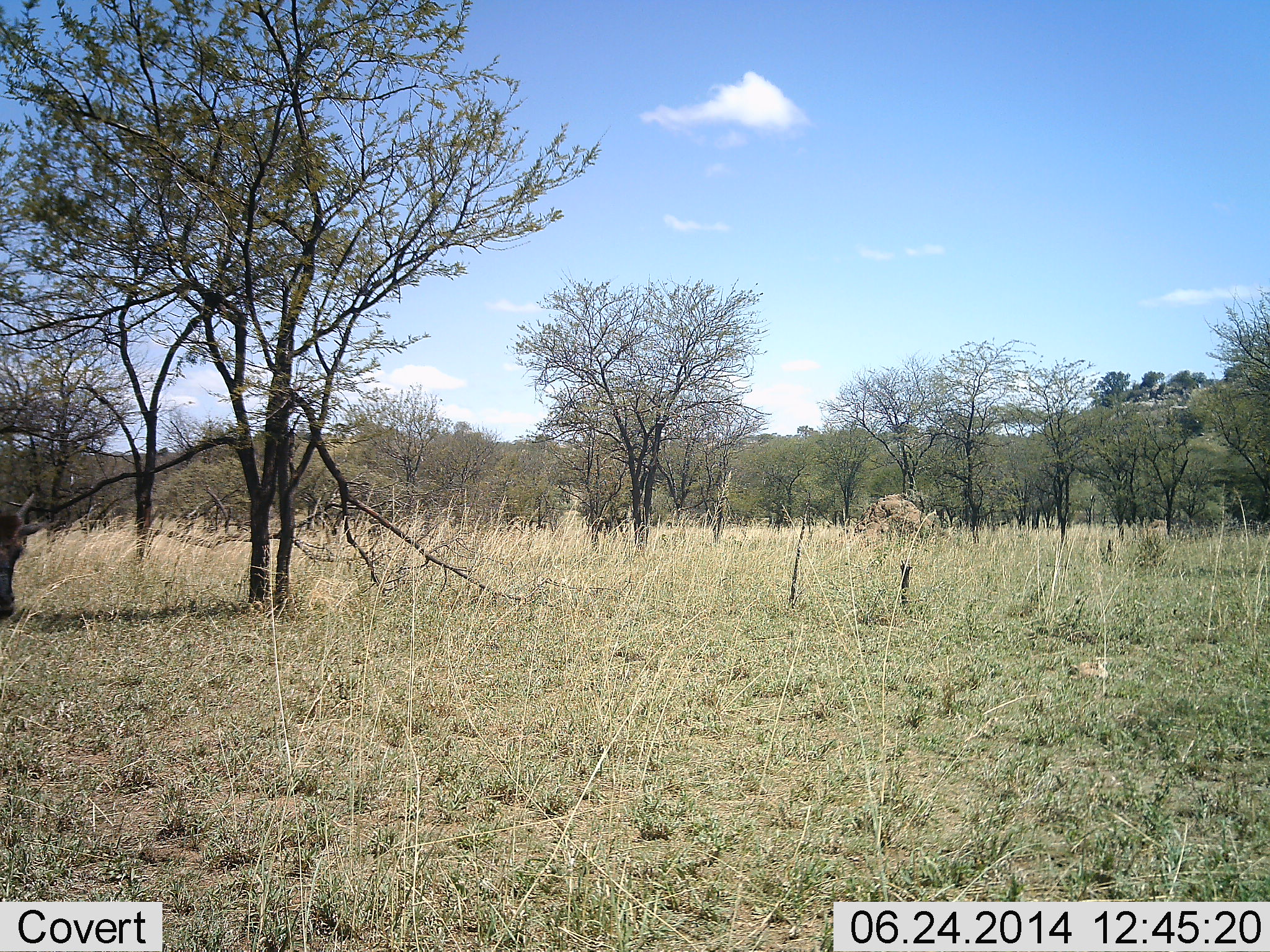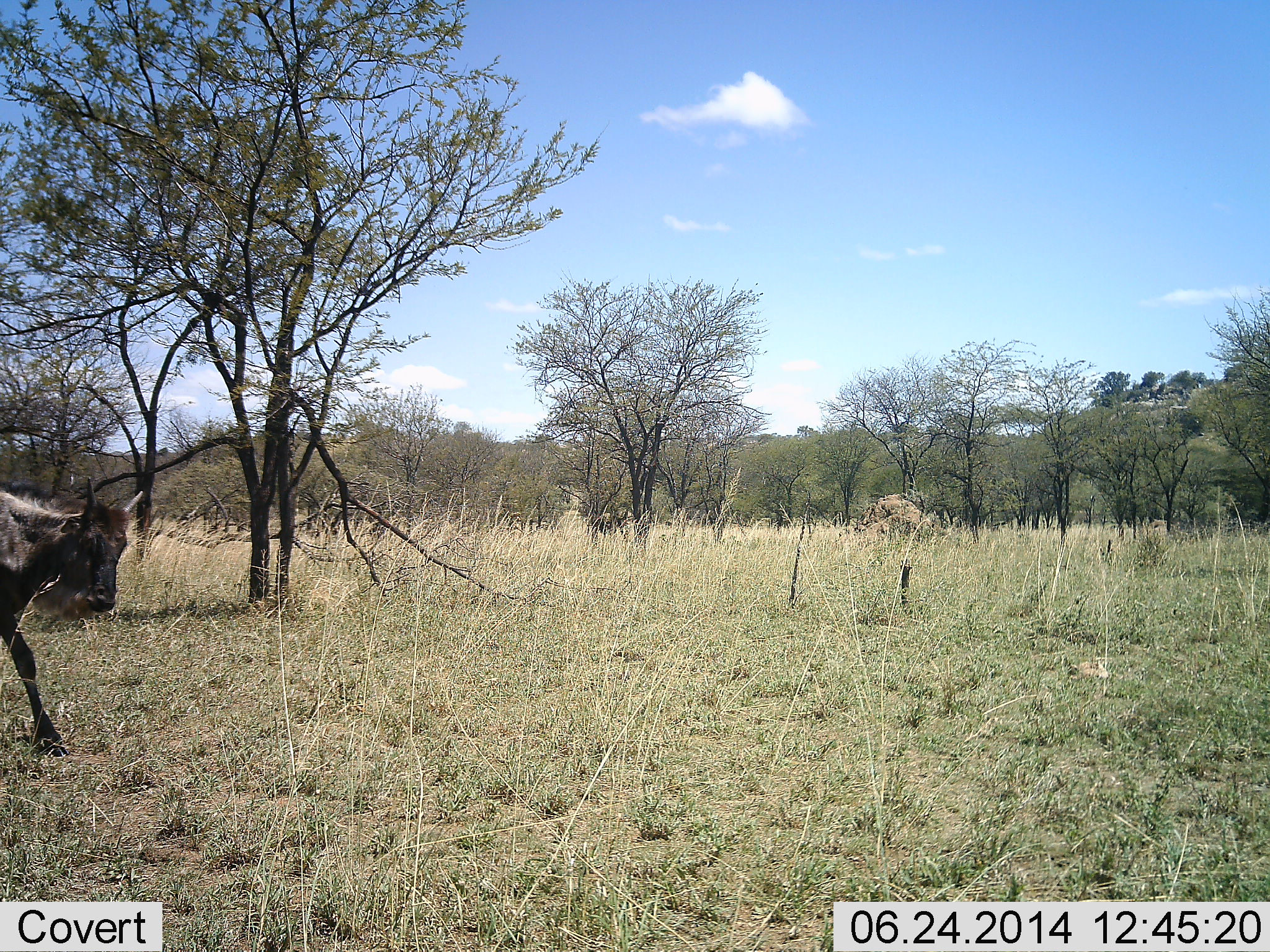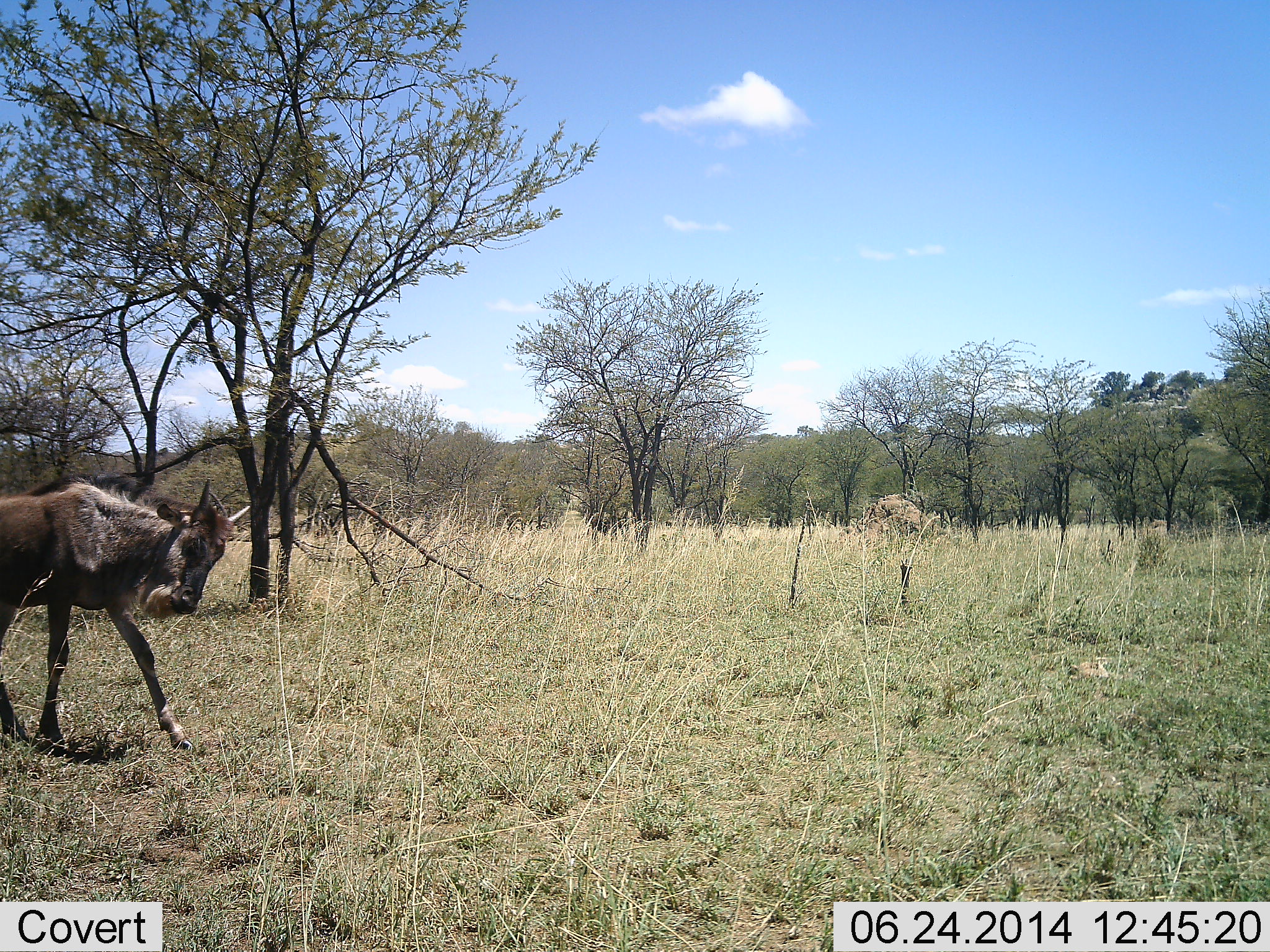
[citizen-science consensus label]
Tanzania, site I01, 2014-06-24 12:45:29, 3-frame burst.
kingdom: Animalia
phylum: Chordata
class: Mammalia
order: Artiodactyla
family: Bovidae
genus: Connochaetes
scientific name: Connochaetes taurinus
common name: blue wildebeest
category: wildebeest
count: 1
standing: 0%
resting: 0%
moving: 100%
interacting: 0%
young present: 50%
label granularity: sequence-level